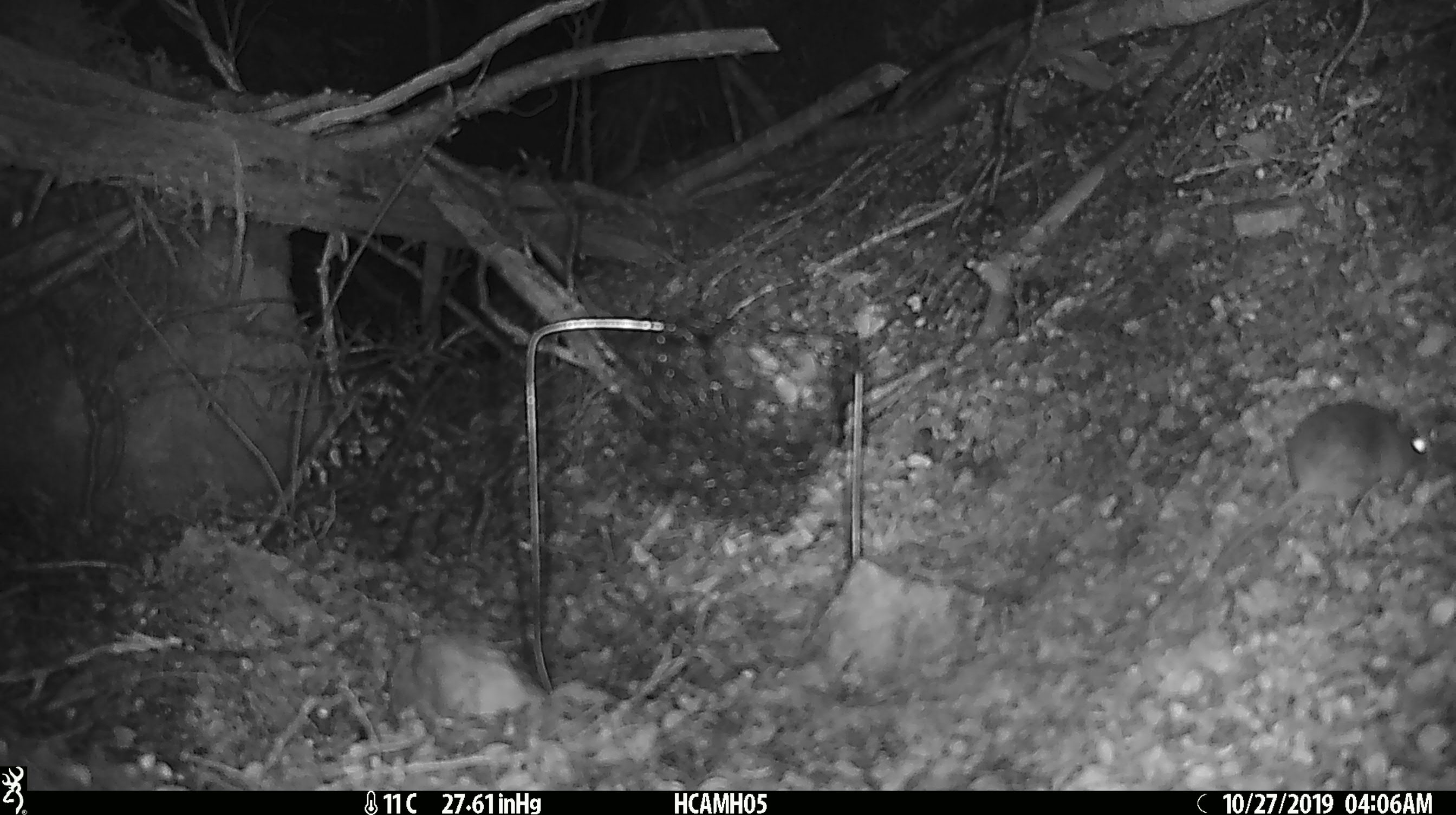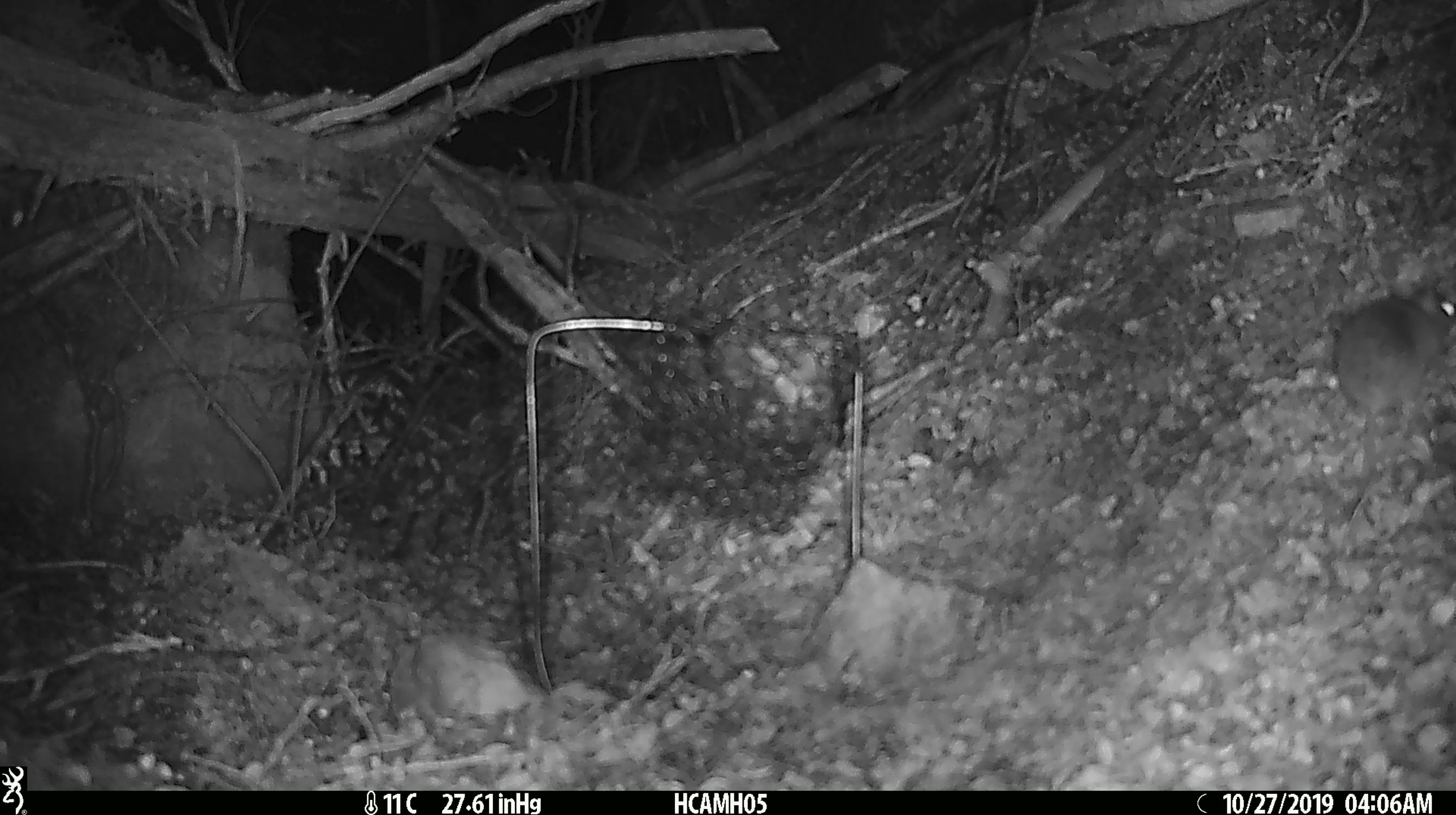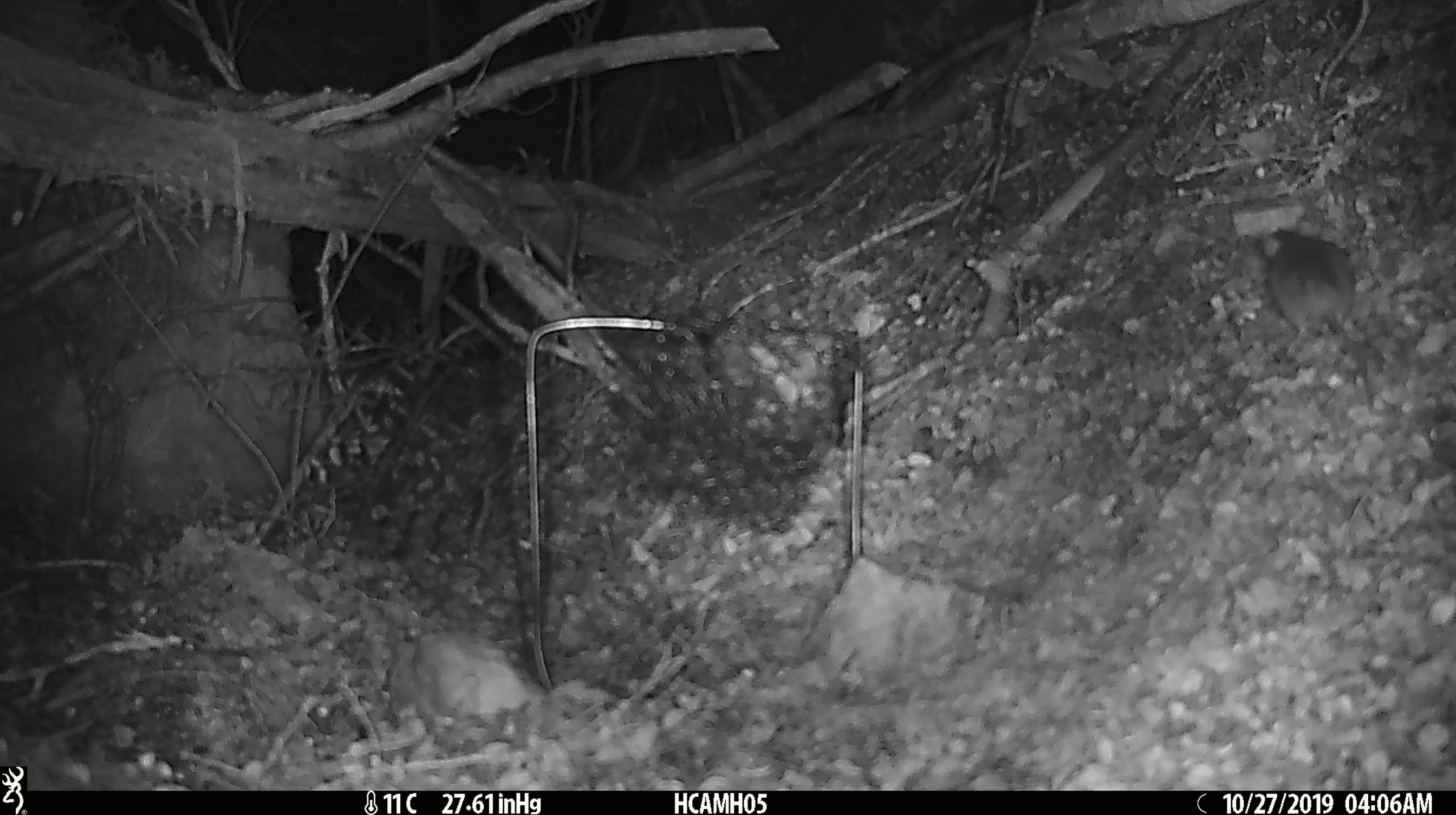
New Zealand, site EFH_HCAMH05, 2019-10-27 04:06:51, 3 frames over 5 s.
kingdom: Animalia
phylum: Chordata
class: Mammalia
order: Rodentia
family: Muridae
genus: Mus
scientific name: Mus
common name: mouse